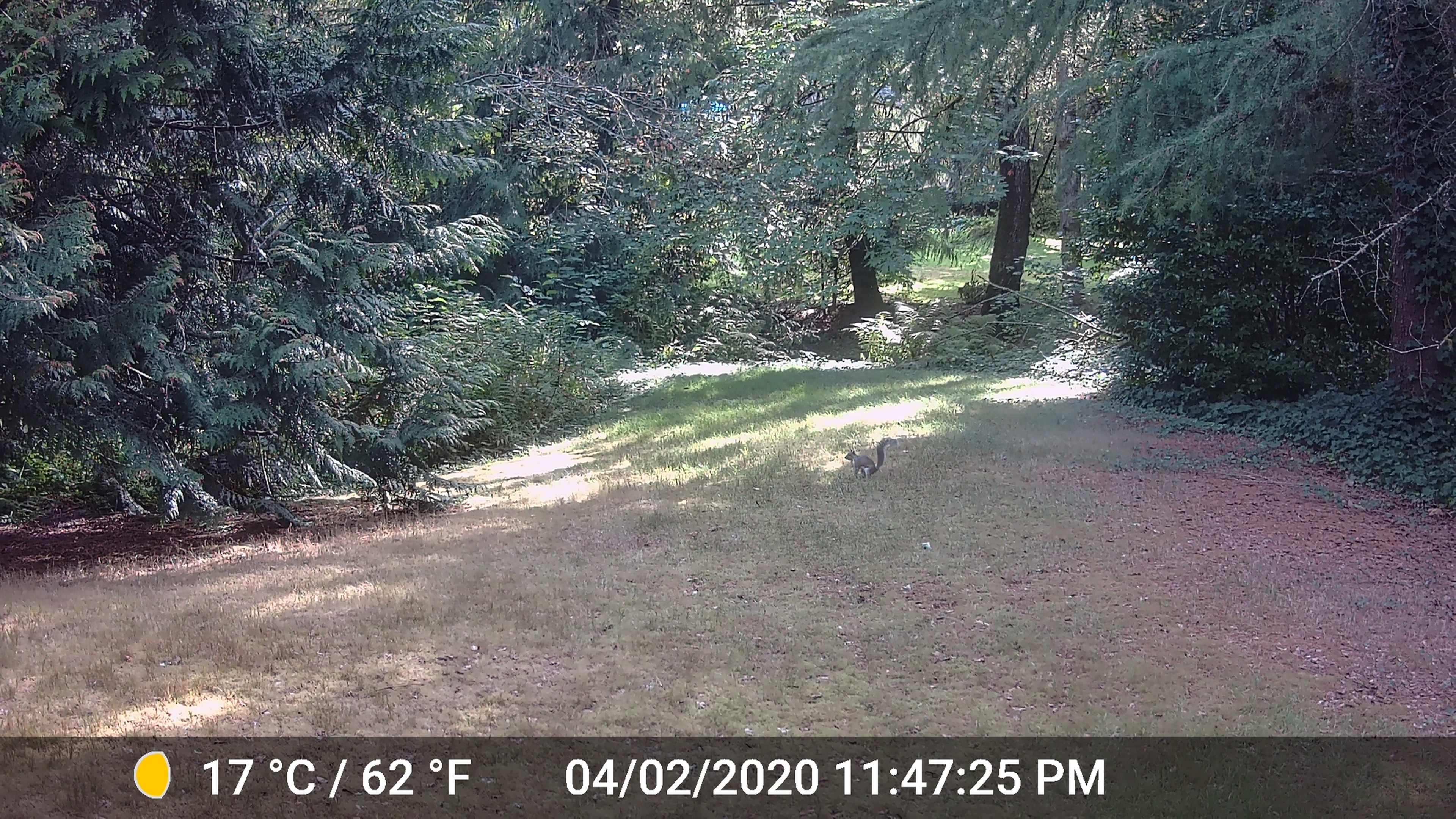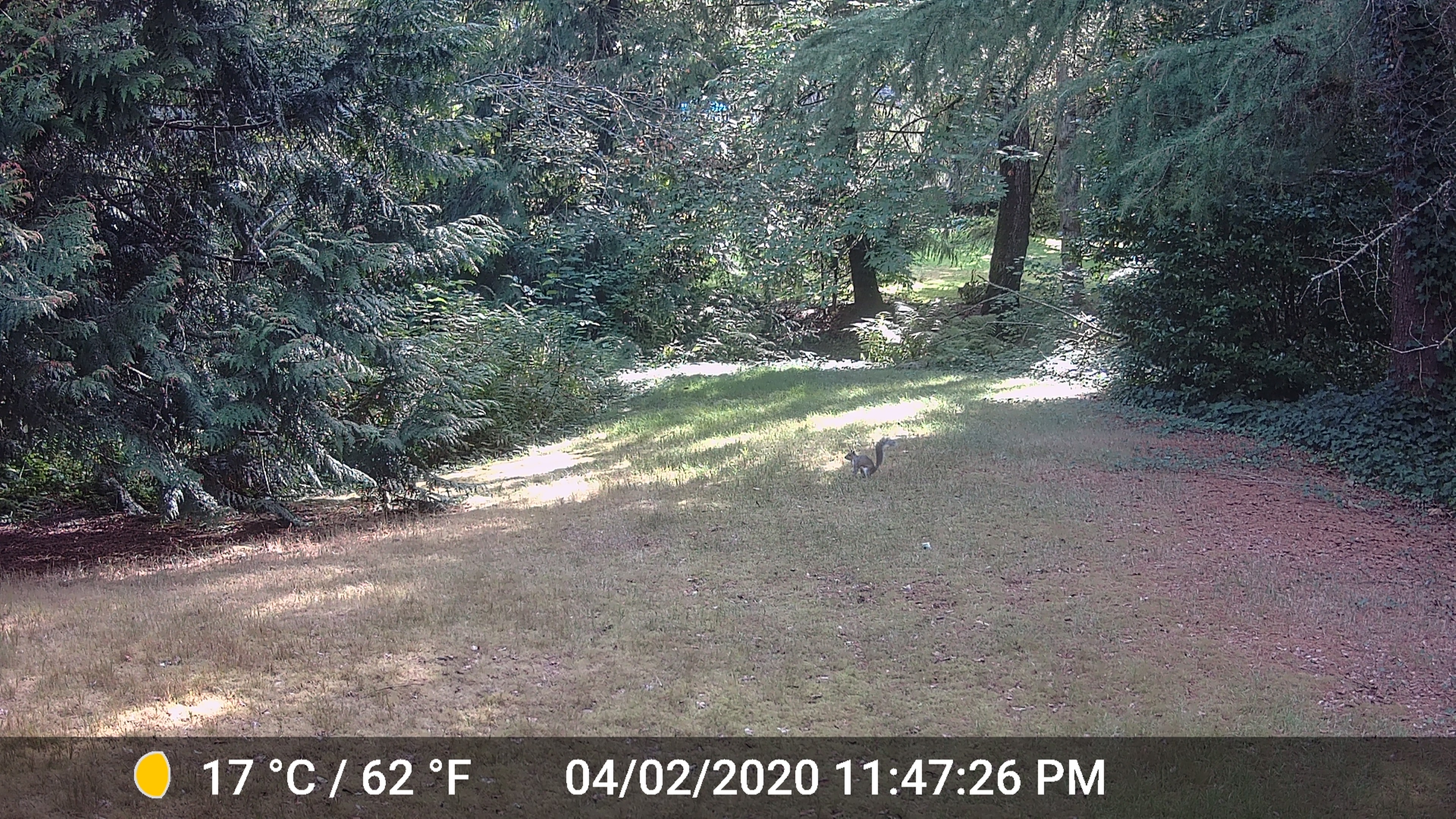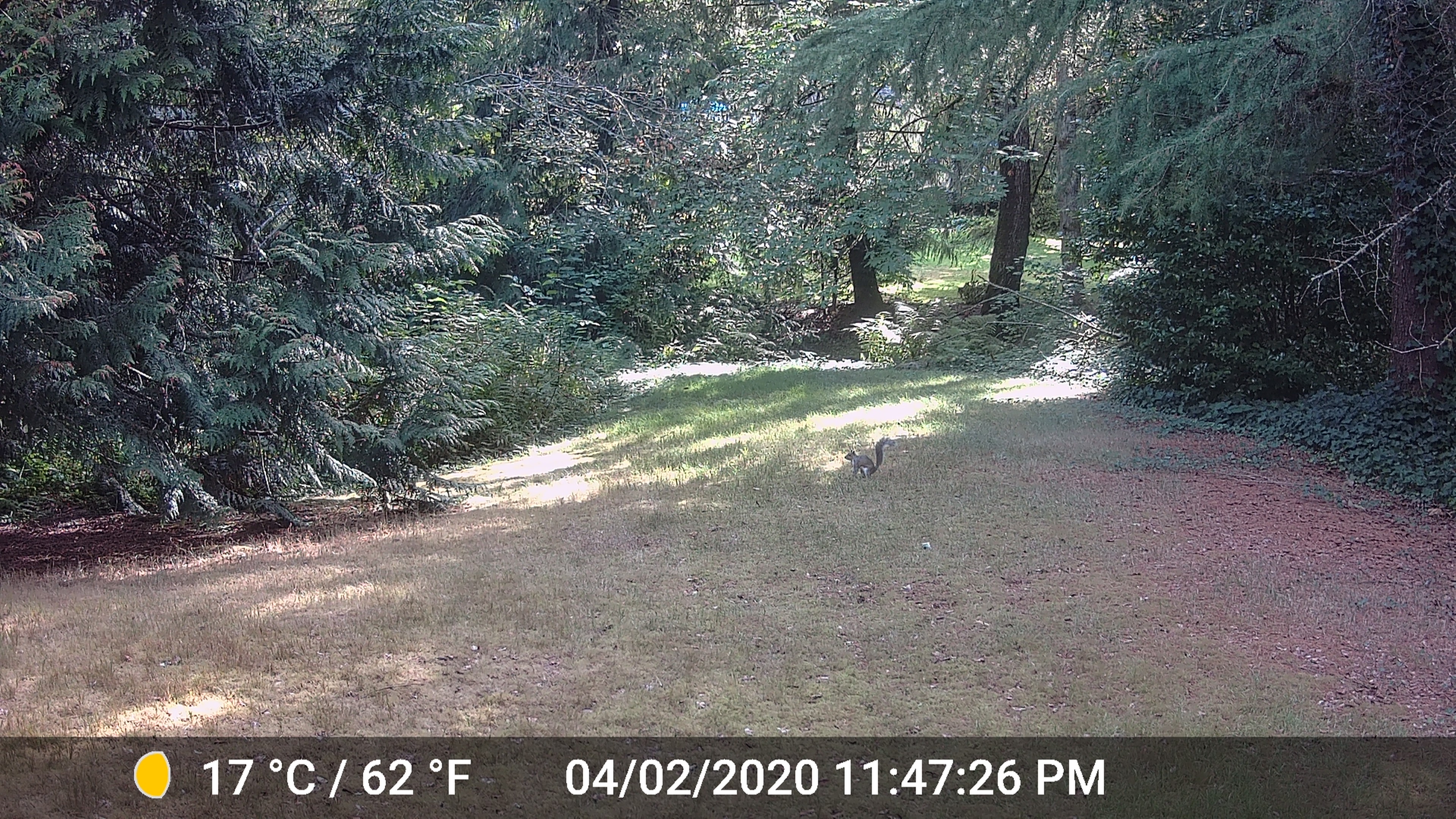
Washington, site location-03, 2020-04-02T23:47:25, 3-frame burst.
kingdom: Animalia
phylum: Chordata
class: Mammalia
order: Rodentia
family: Sciuridae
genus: Sciurus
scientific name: Sciurus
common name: squirrel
Squirrel (Sciurus).